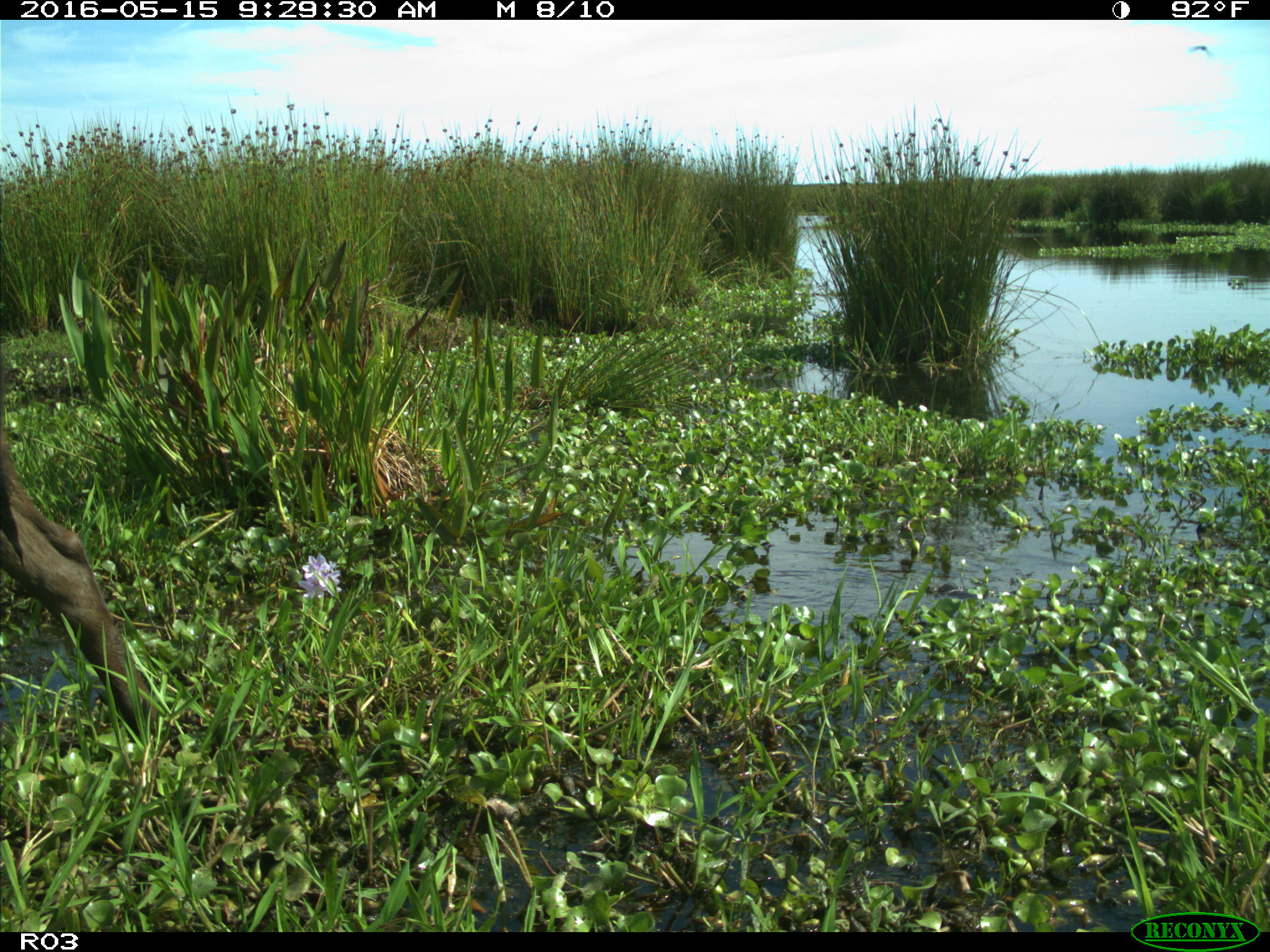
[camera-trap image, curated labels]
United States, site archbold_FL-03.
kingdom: Animalia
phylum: Chordata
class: Mammalia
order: Artiodactyla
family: Bovidae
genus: Bos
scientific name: Bos taurus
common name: domestic cow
Bos taurus (domestic cow).